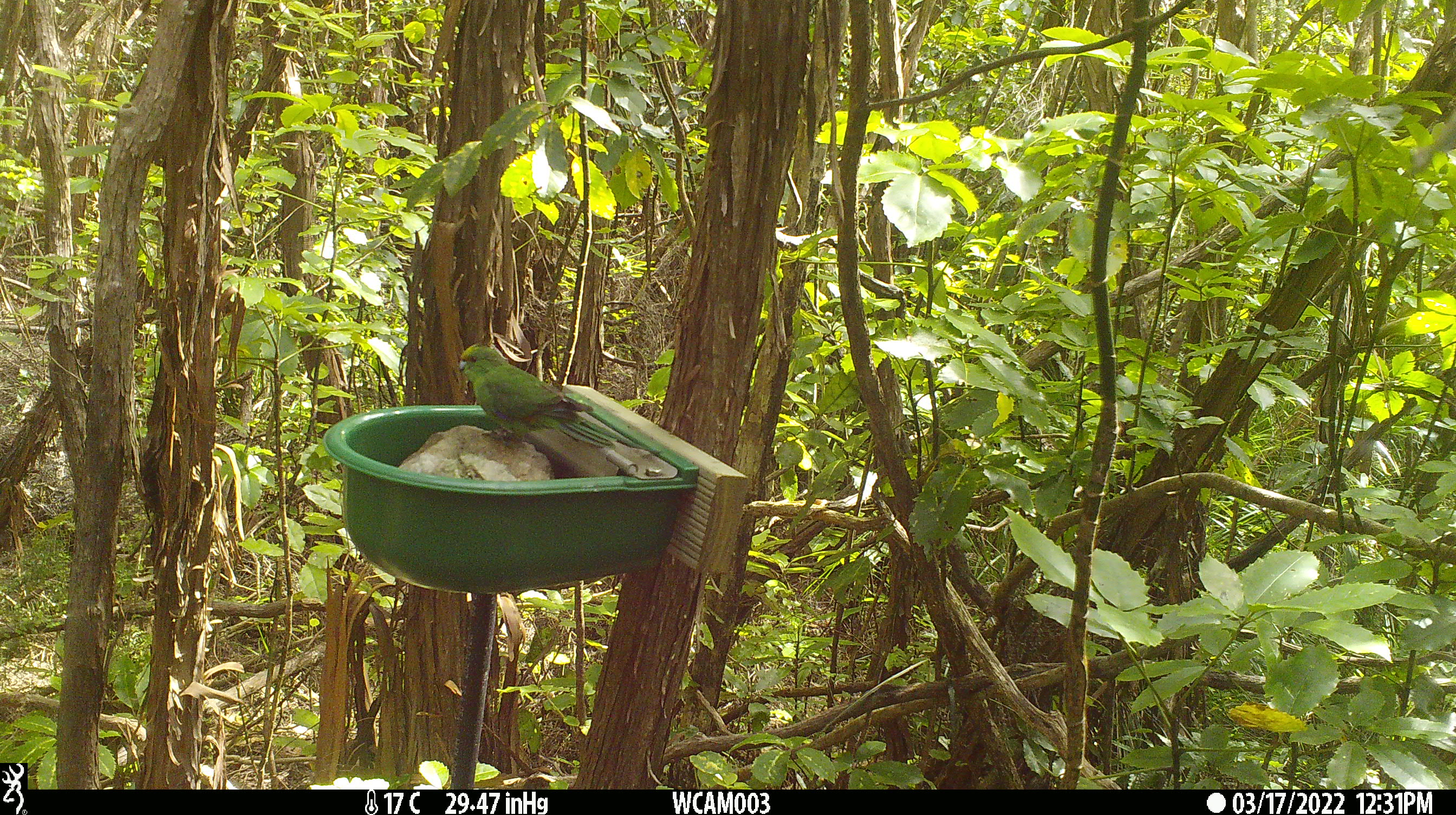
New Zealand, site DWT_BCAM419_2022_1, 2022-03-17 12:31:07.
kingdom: Animalia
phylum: Chordata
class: Aves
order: Psittaciformes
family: Psittaculidae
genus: Cyanoramphus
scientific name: Cyanoramphus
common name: parakeet